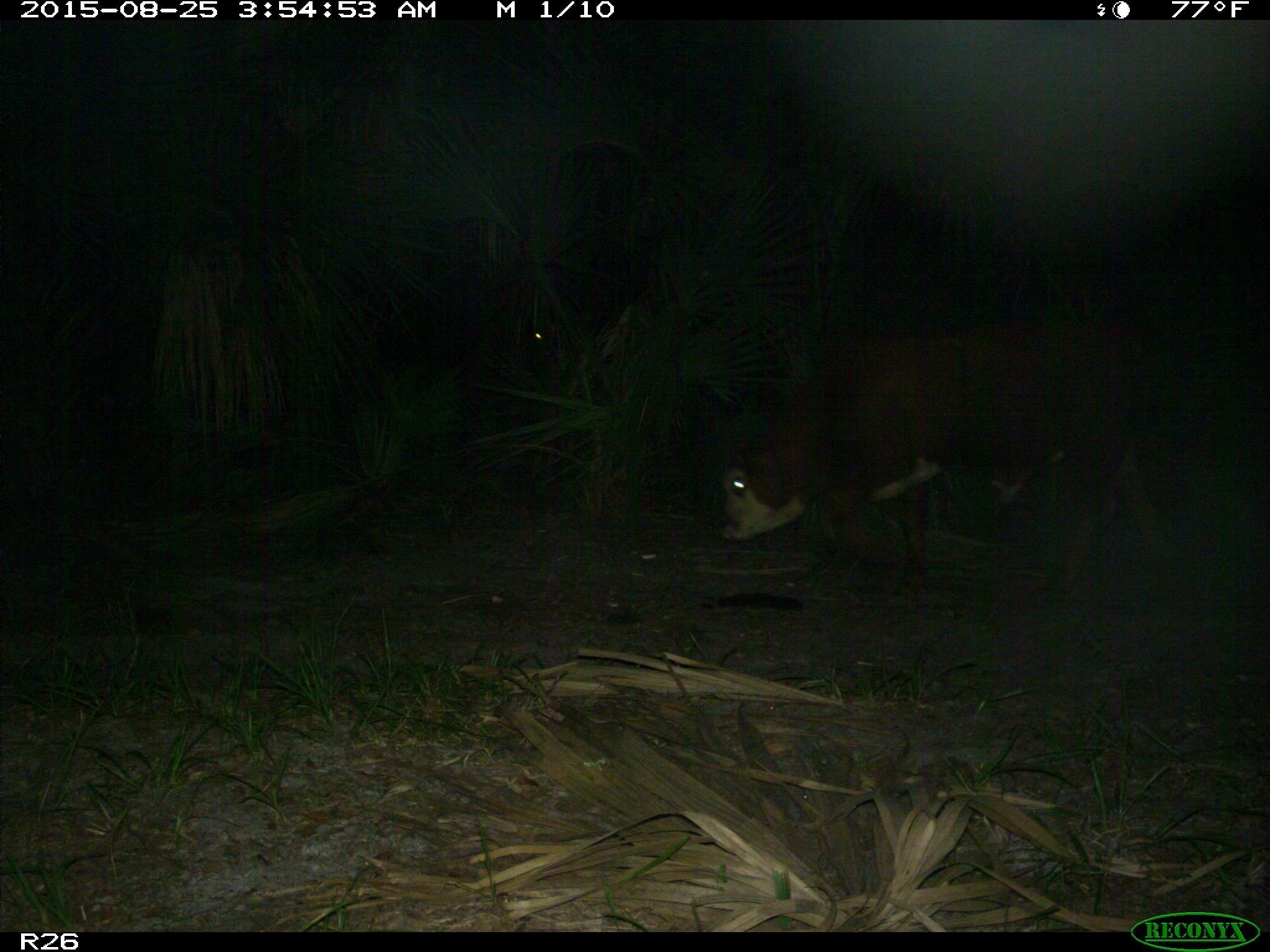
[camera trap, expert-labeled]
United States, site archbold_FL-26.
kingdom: Animalia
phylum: Chordata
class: Mammalia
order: Artiodactyla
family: Bovidae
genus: Bos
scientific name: Bos taurus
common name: domestic cow